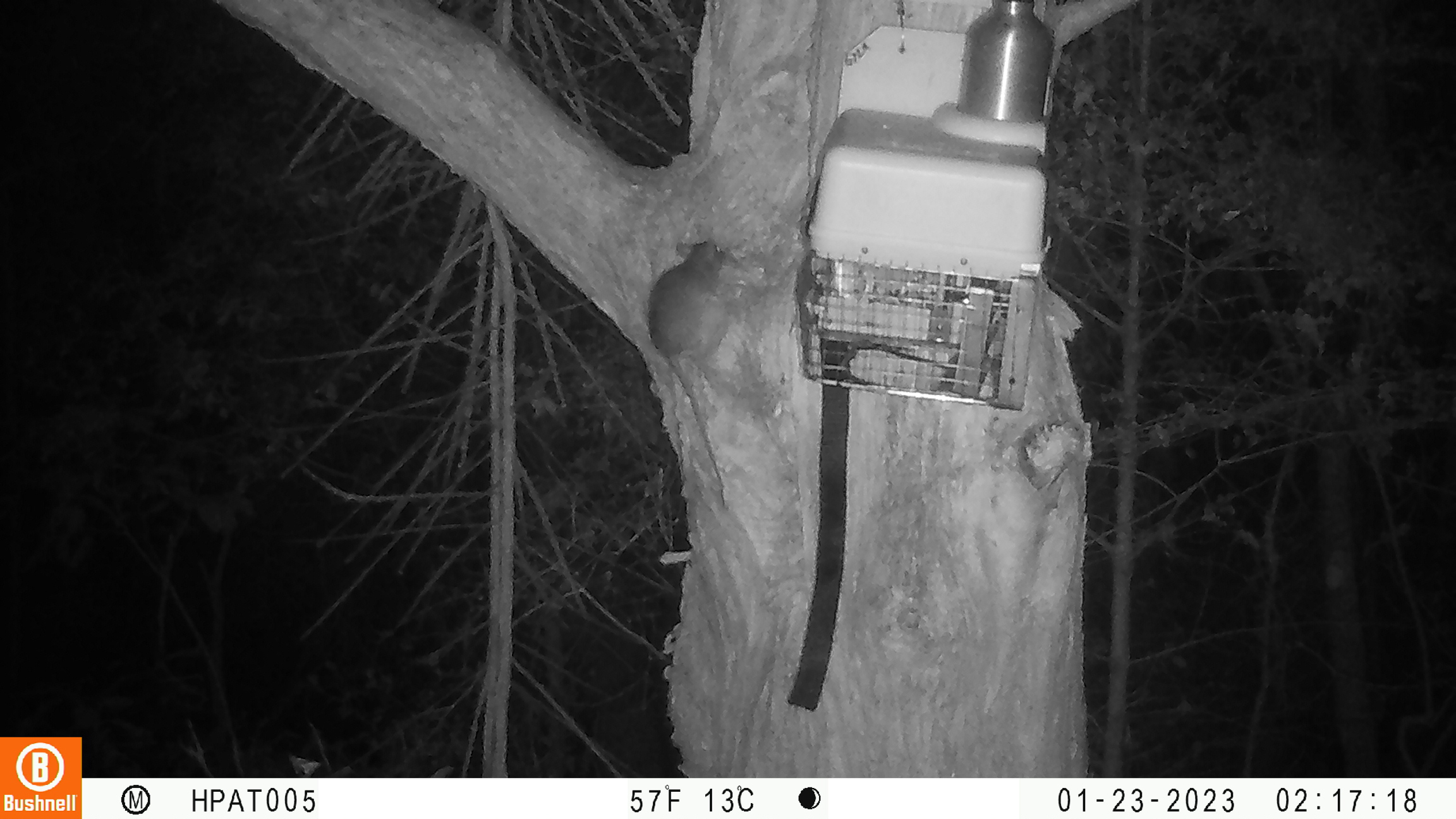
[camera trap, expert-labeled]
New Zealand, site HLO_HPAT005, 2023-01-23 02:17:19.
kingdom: Animalia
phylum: Chordata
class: Mammalia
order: Rodentia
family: Muridae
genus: Rattus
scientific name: Rattus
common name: rat